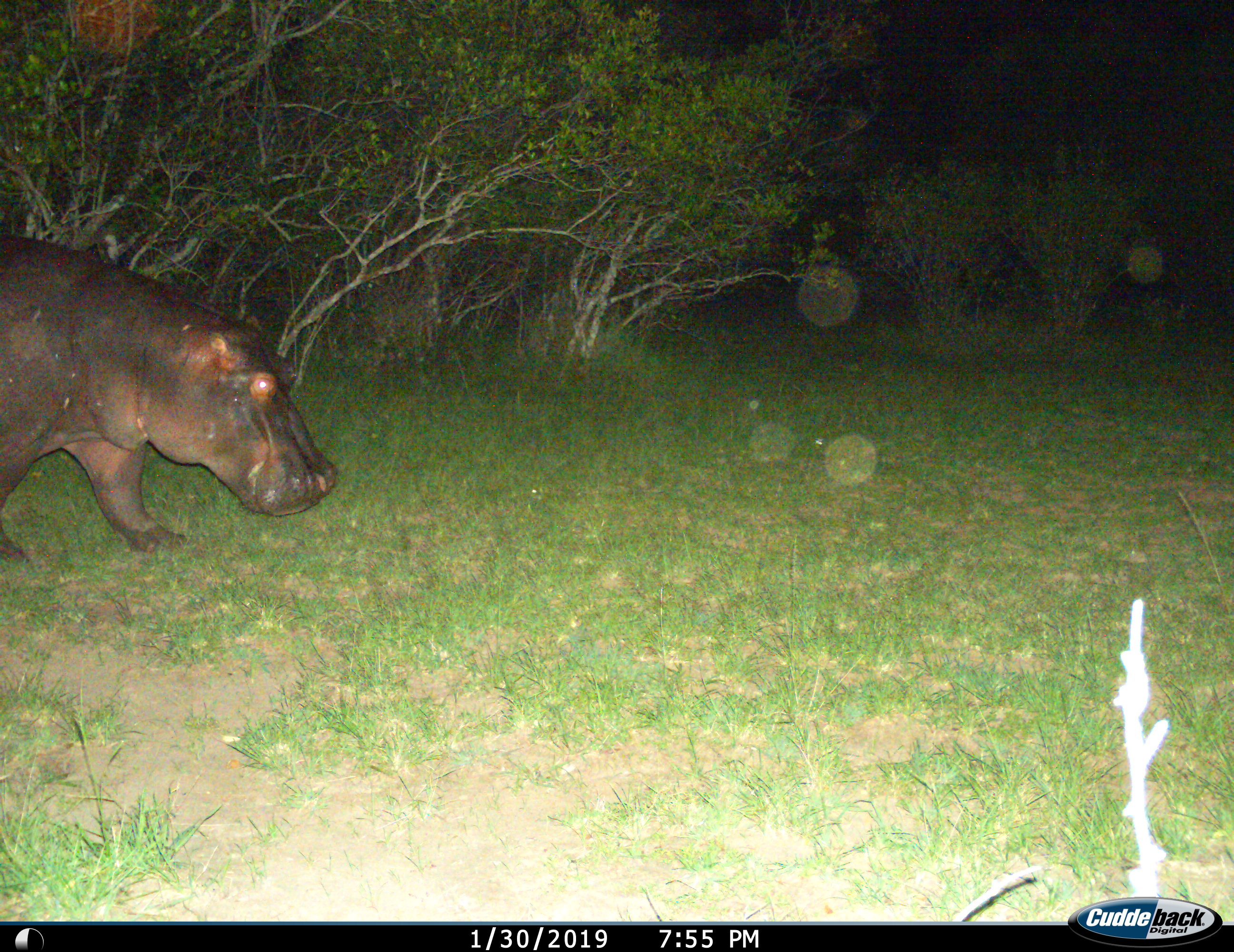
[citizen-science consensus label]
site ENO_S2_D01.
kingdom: Animalia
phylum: Chordata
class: Mammalia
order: Artiodactyla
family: Hippopotamidae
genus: Hippopotamus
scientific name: Hippopotamus amphibius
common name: hippopotamus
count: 1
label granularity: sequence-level